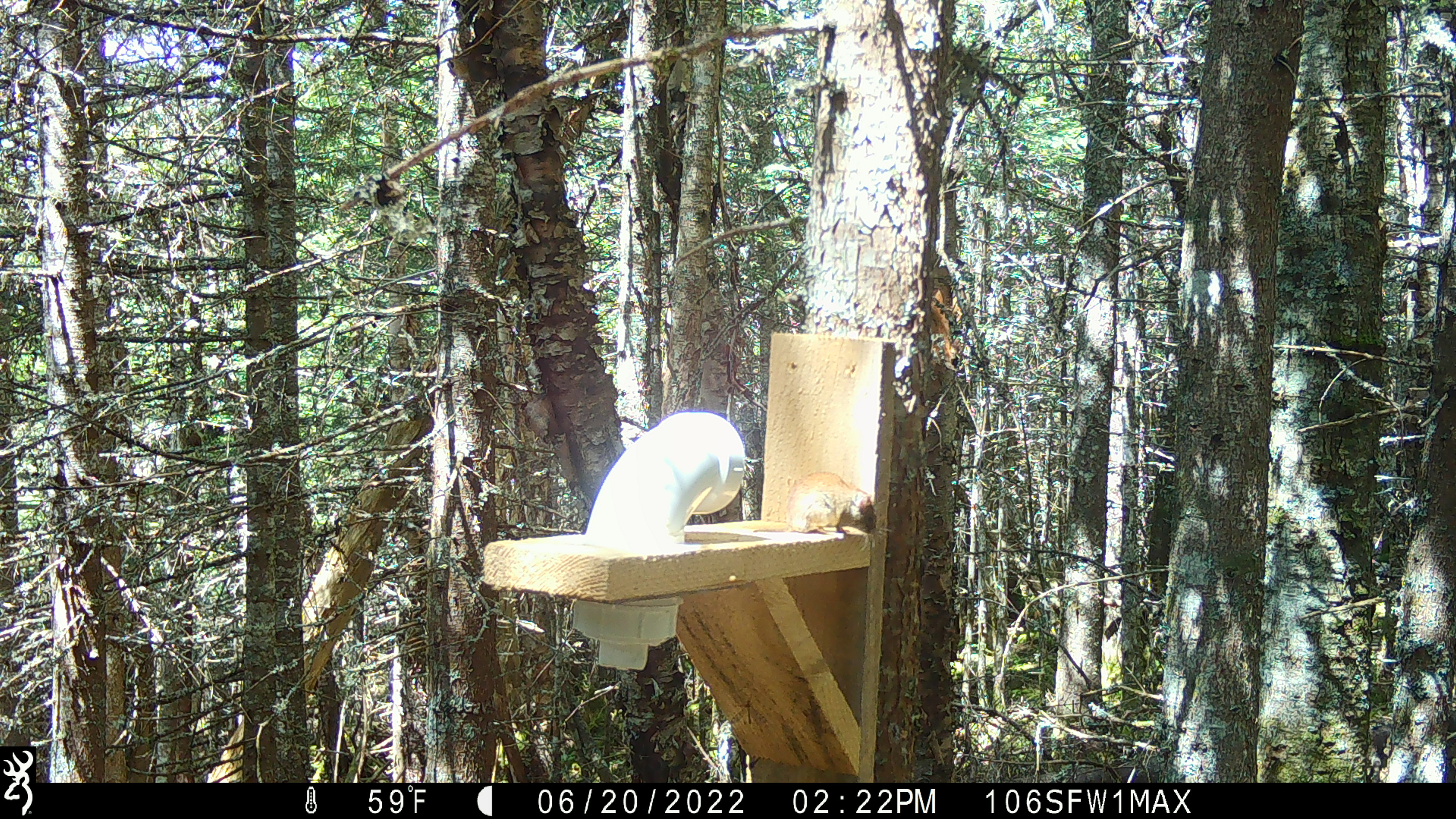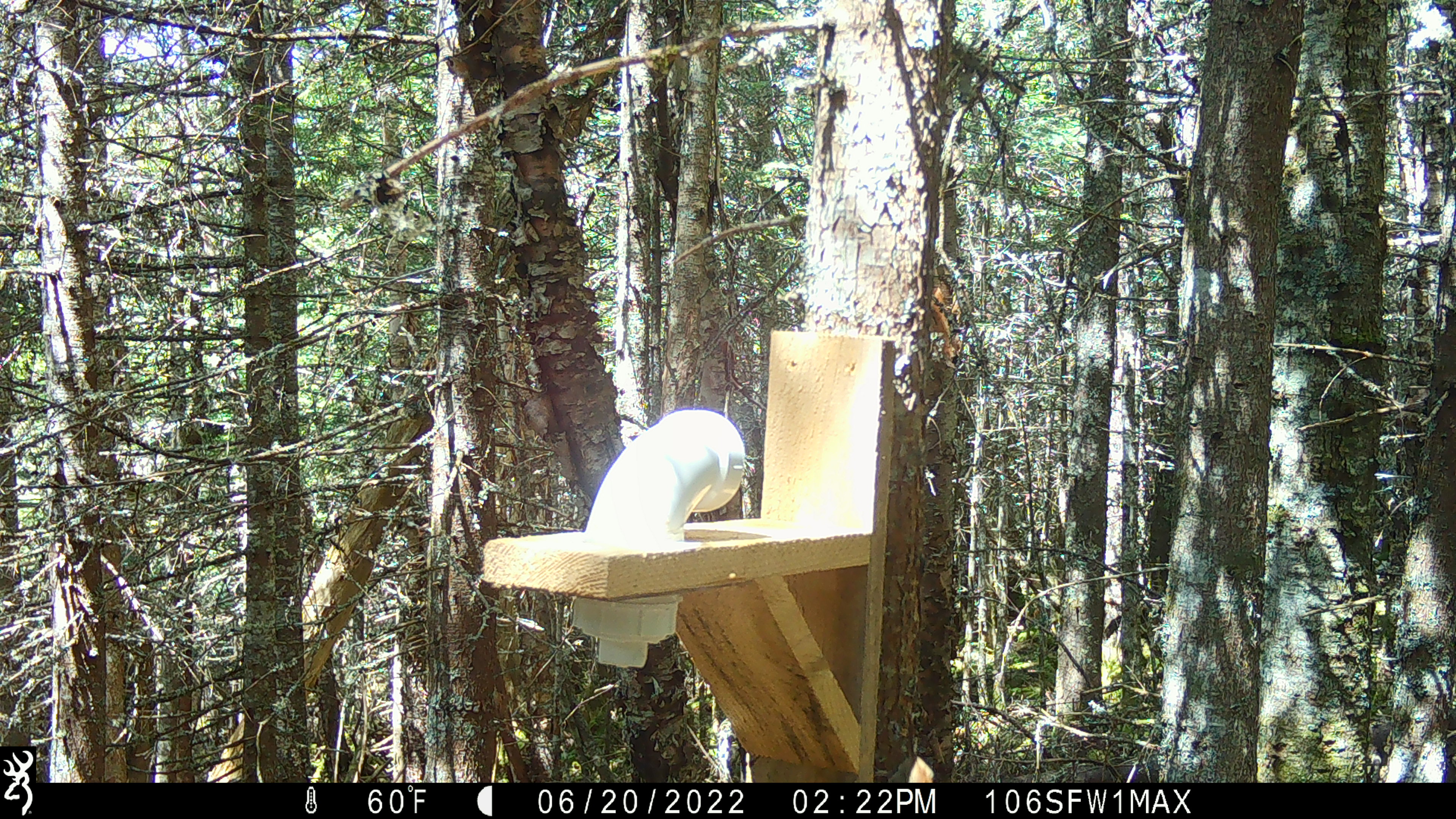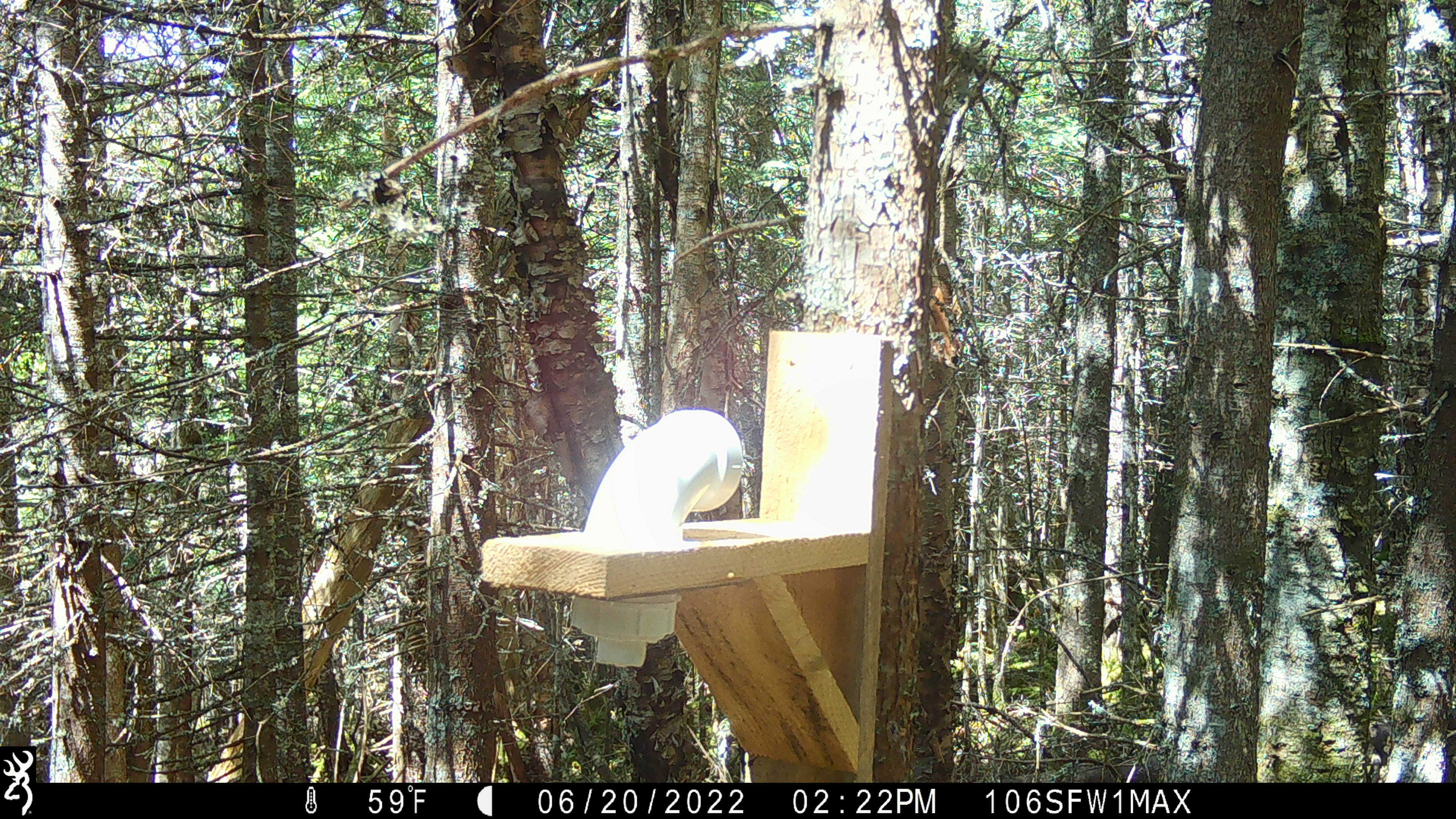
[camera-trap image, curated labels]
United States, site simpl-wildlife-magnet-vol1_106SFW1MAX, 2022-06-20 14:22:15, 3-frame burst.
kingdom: Animalia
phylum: Chordata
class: Mammalia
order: Rodentia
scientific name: Rodentia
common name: mouse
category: mouse sp.